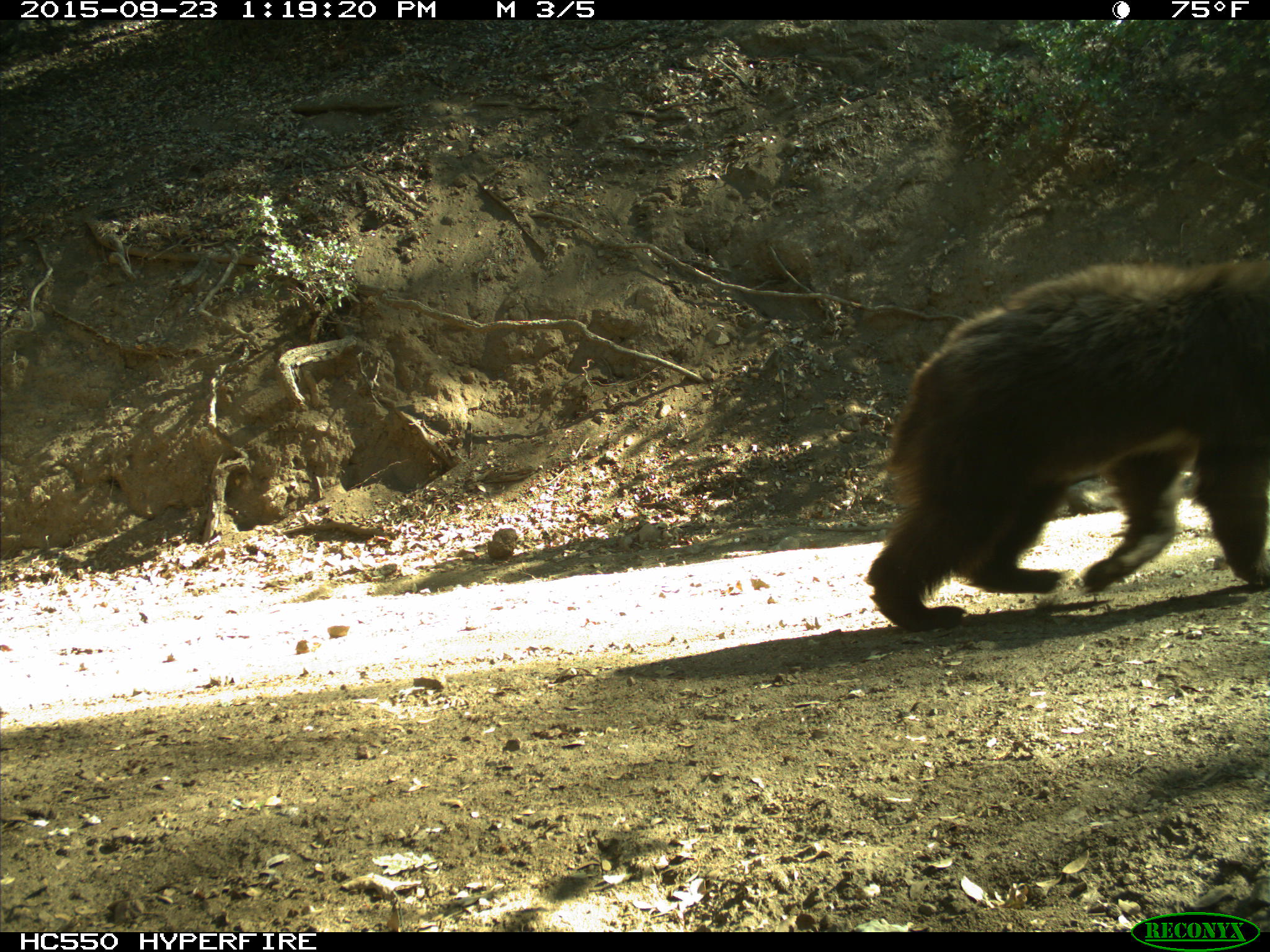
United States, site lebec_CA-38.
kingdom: Animalia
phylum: Chordata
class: Mammalia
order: Carnivora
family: Ursidae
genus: Ursus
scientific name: Ursus americanus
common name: american black bear